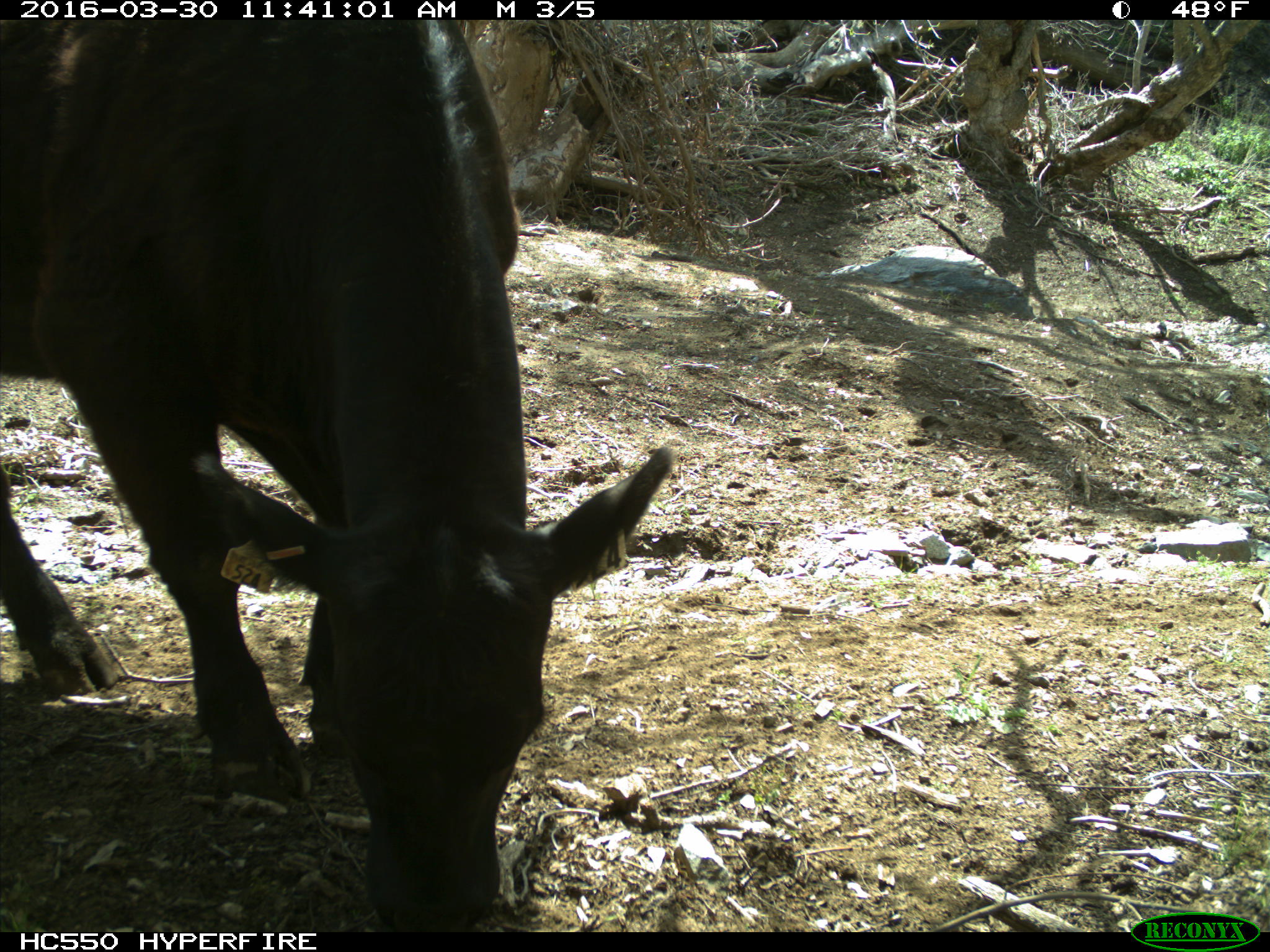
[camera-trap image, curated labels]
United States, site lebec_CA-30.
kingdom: Animalia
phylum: Chordata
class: Mammalia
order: Artiodactyla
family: Bovidae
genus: Bos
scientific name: Bos taurus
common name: domestic cow